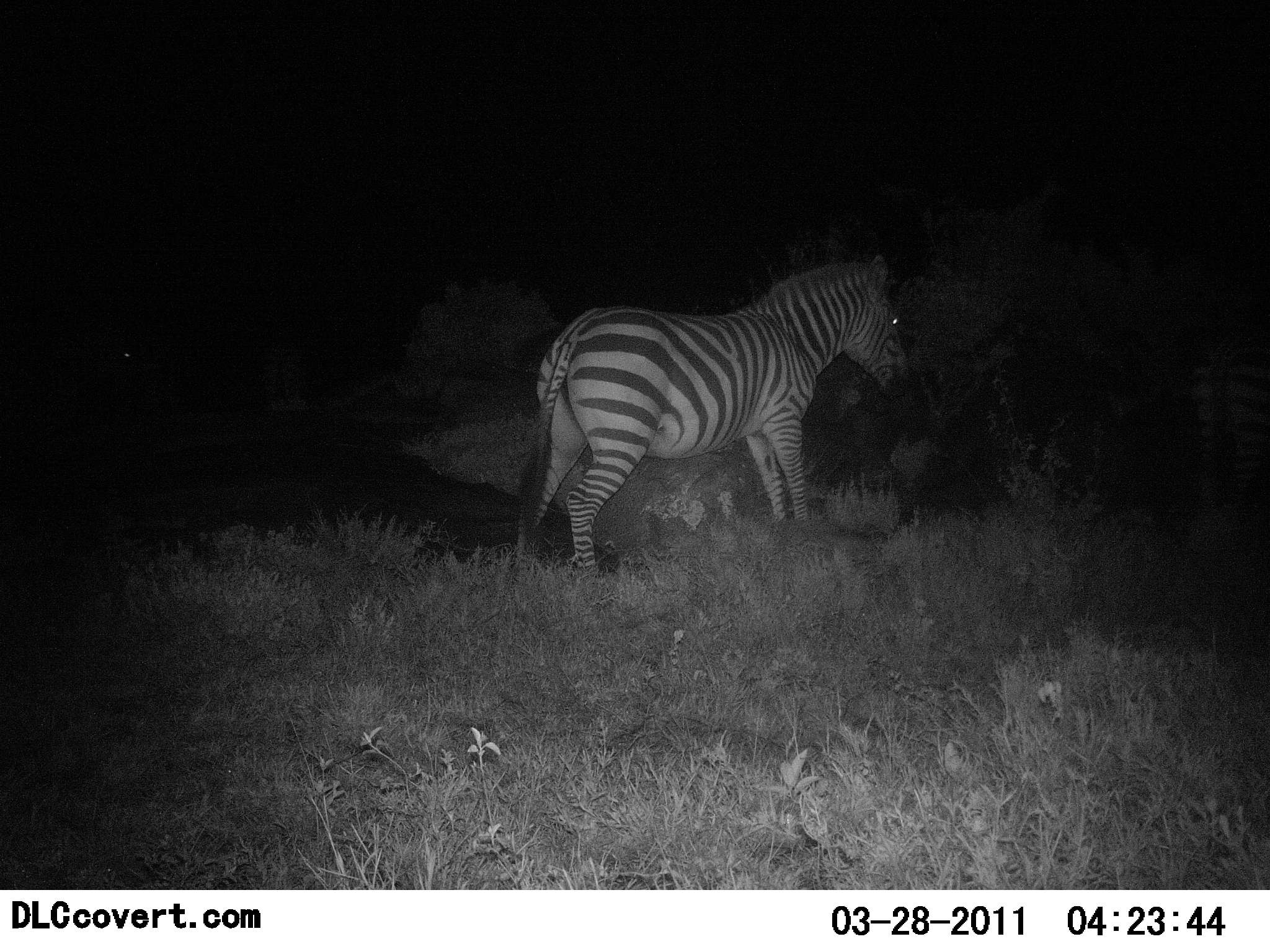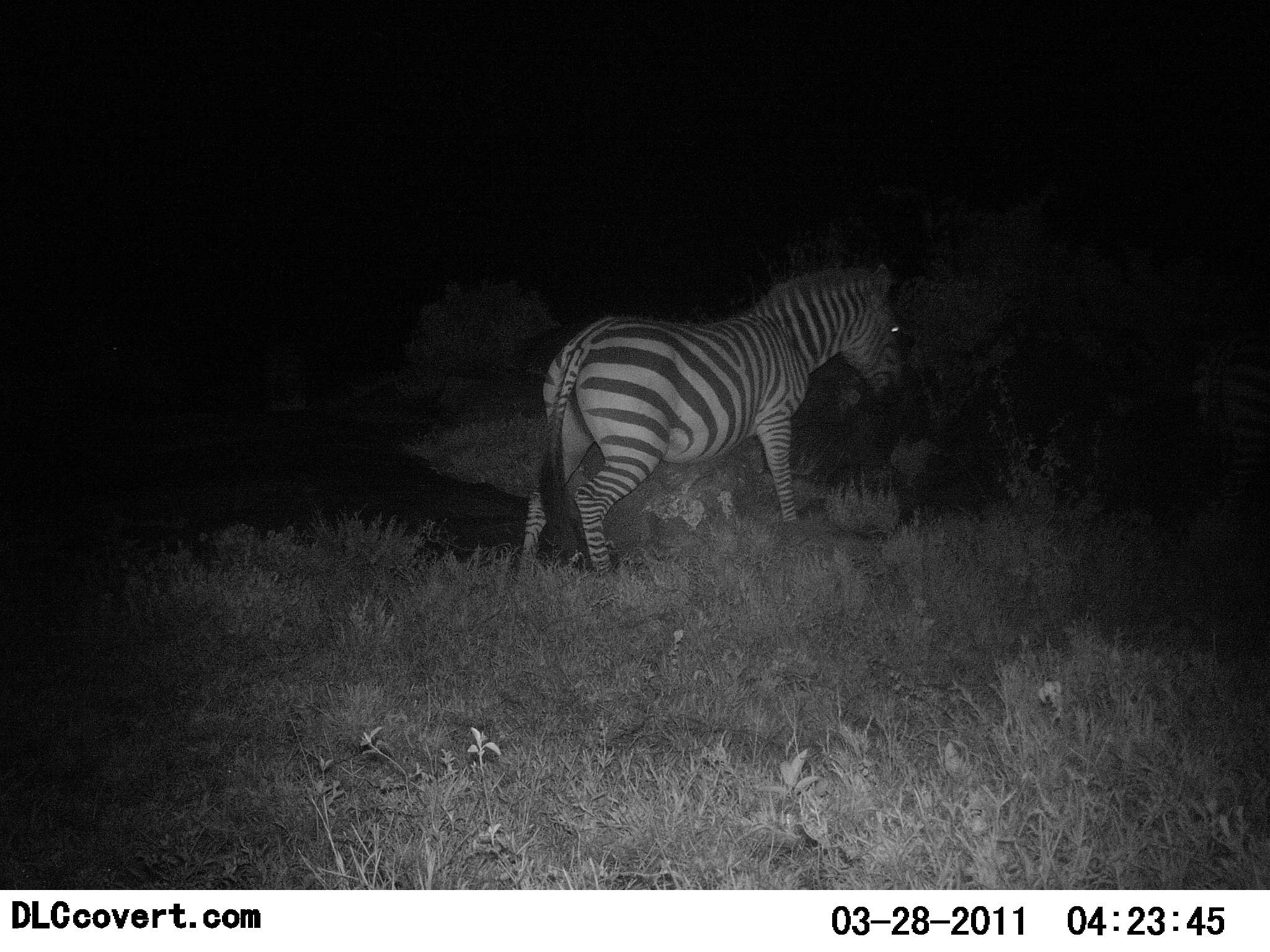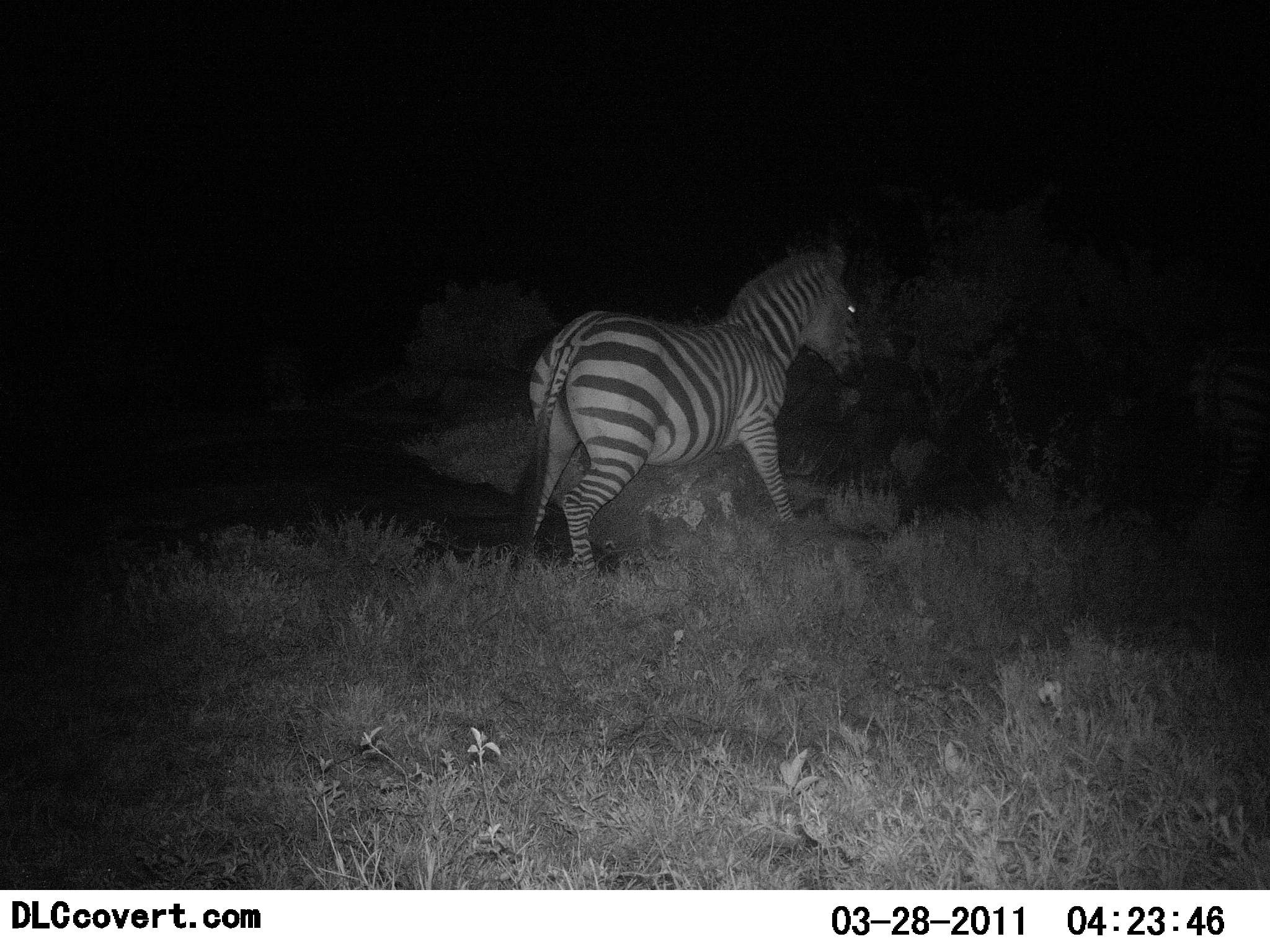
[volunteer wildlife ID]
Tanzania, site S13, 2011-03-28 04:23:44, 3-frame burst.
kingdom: Animalia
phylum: Chordata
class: Mammalia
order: Perissodactyla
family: Equidae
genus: Equus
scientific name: Equus quagga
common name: plains zebra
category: zebra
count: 1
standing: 60%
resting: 0%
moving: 47%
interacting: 0%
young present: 0%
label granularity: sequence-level